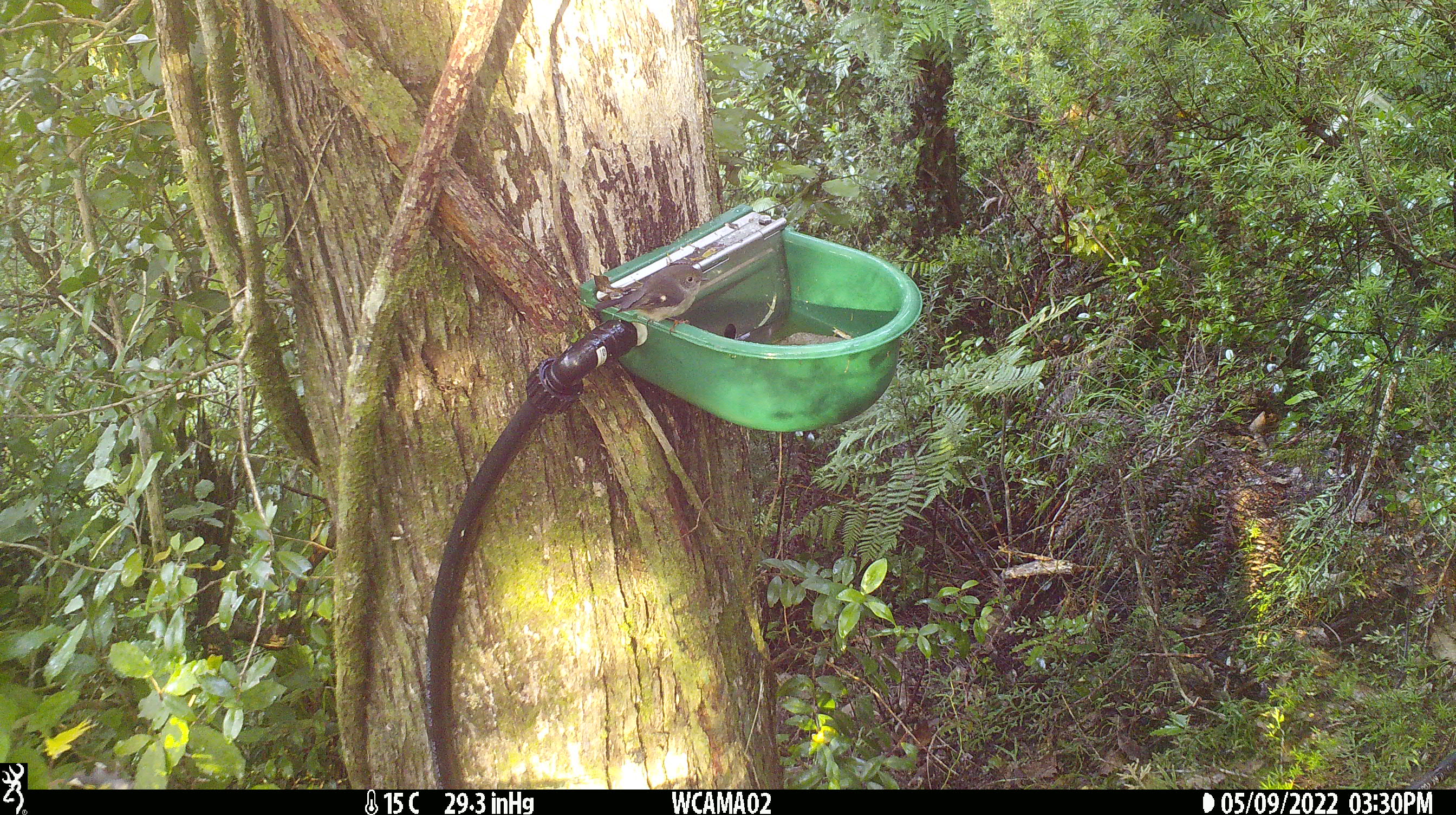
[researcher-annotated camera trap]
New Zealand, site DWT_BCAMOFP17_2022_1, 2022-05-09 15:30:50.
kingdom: Animalia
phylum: Chordata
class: Aves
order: Passeriformes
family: Petroicidae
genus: Petroica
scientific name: Petroica macrocephala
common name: tomtit